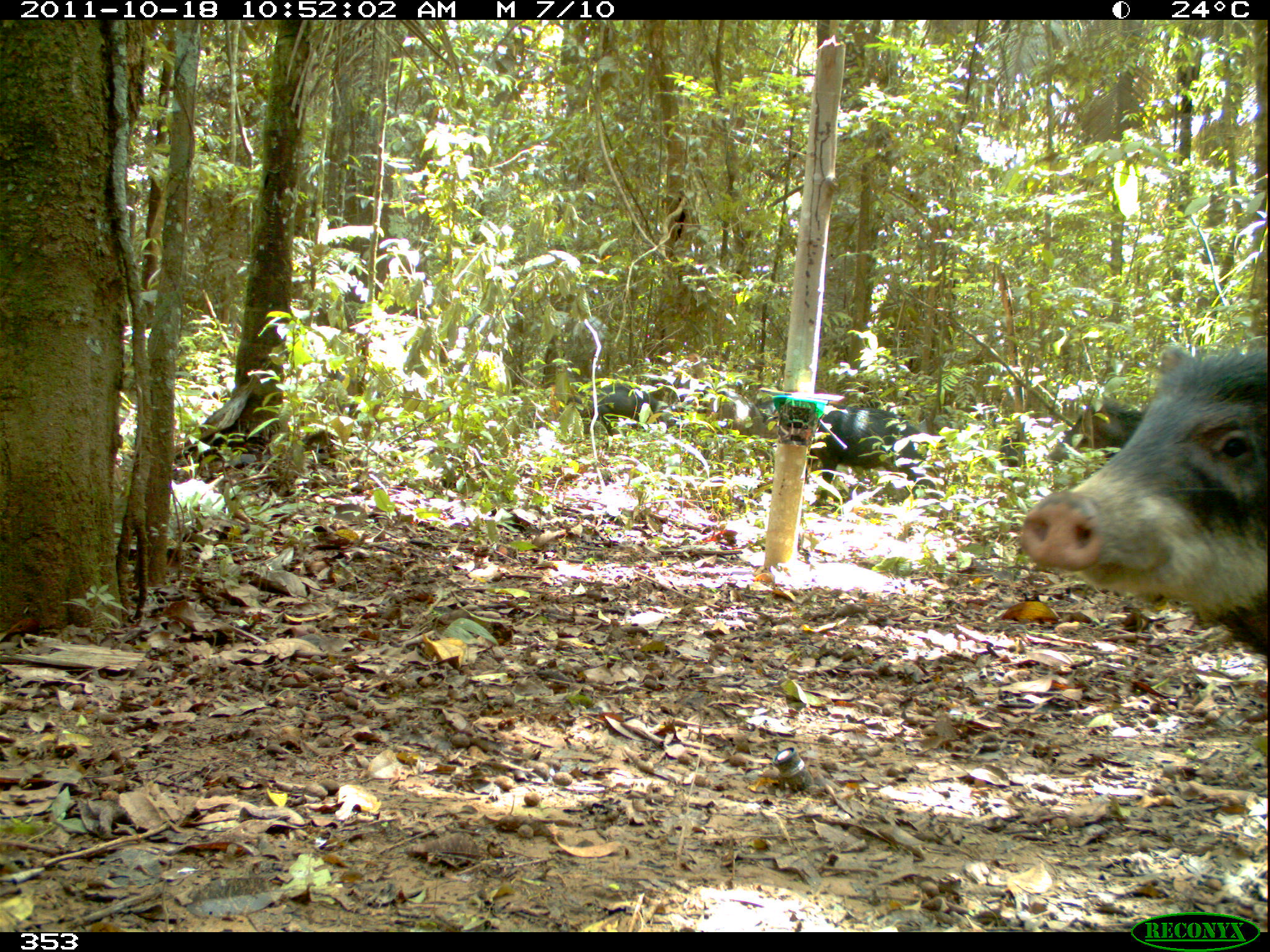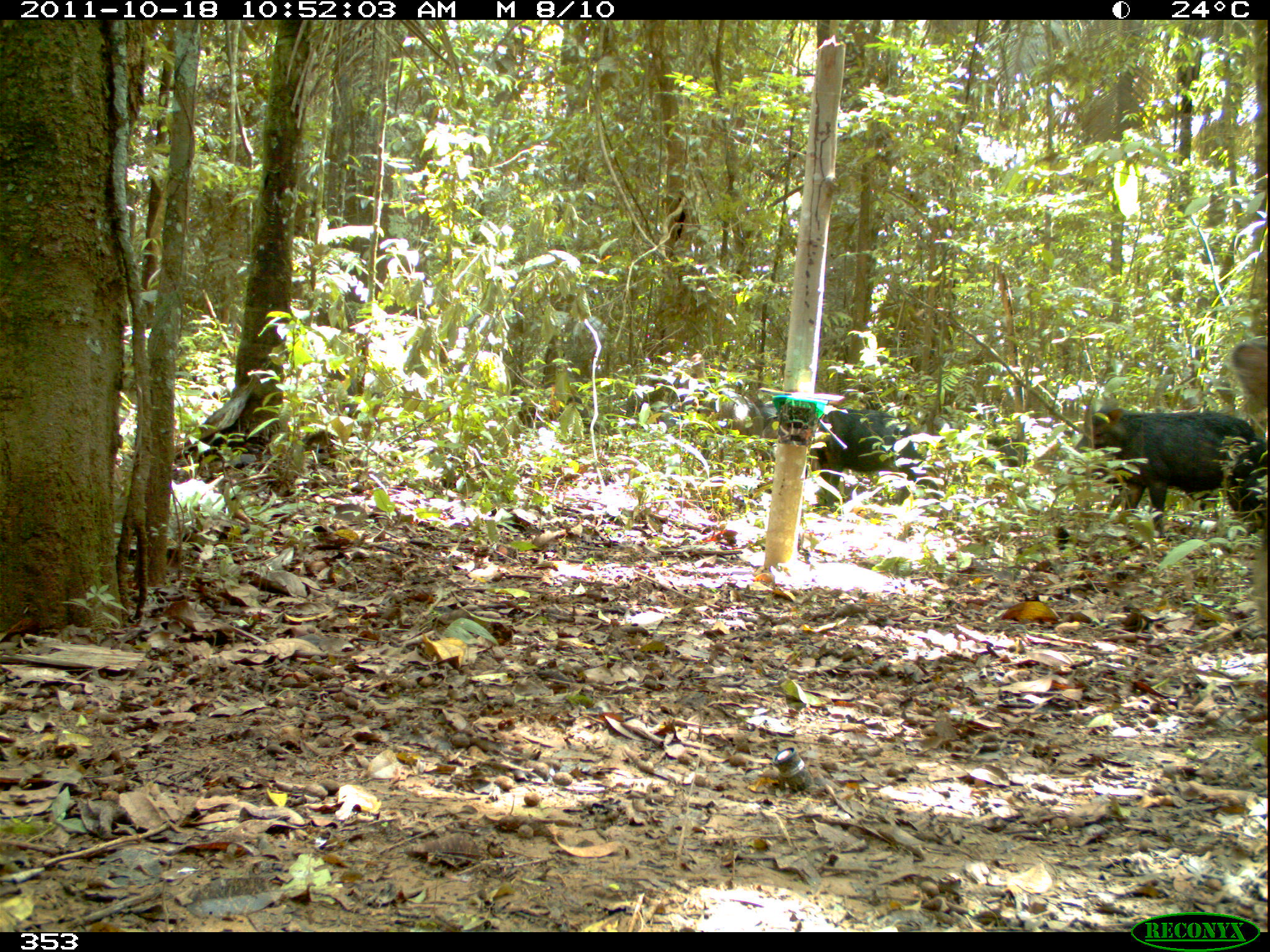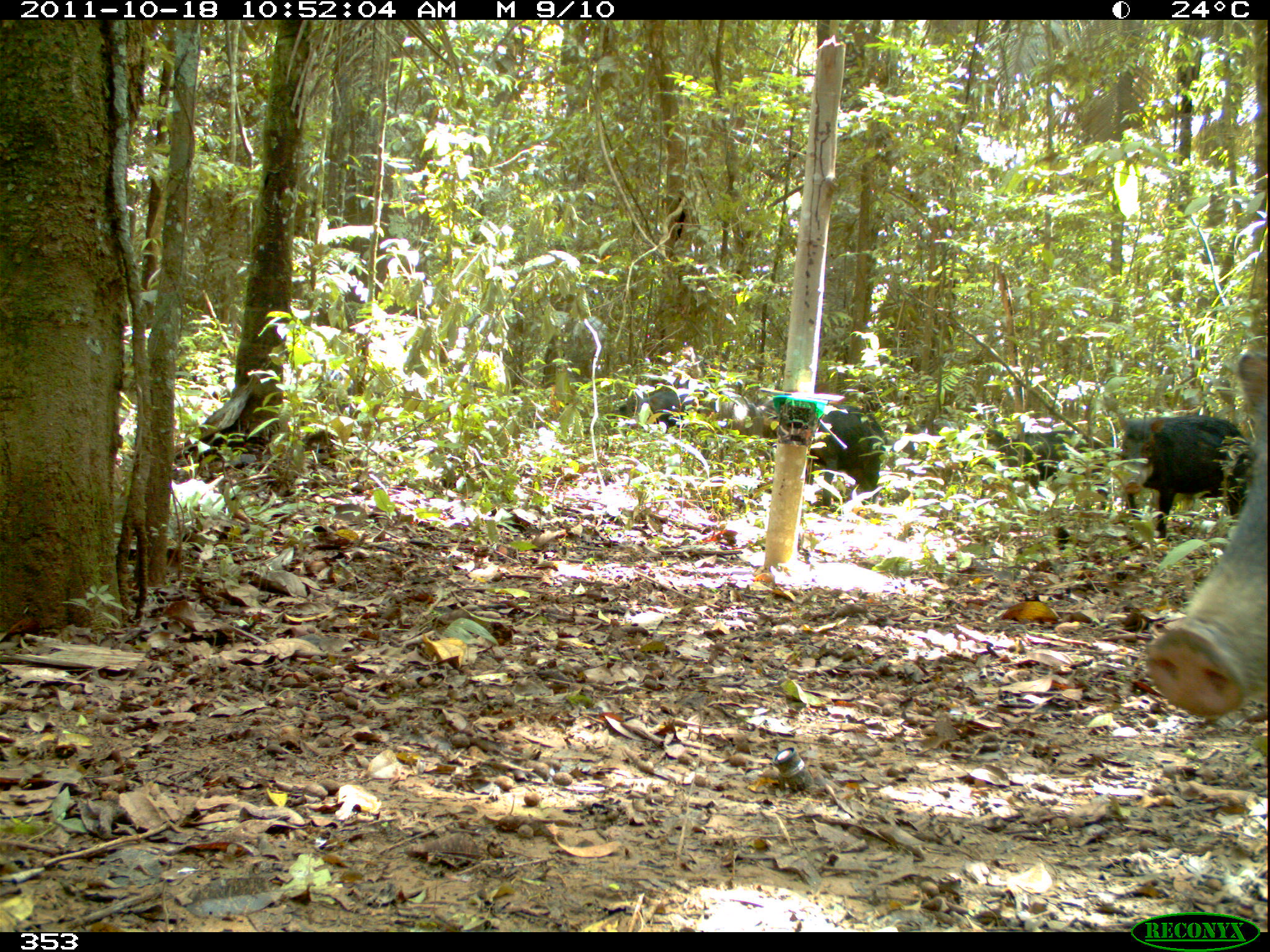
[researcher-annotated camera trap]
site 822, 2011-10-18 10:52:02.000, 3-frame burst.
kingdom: Animalia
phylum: Chordata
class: Mammalia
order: Artiodactyla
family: Tayassuidae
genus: Tayassu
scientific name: Tayassu pecari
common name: white-lipped peccary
Tayassu pecari (white-lipped peccary).